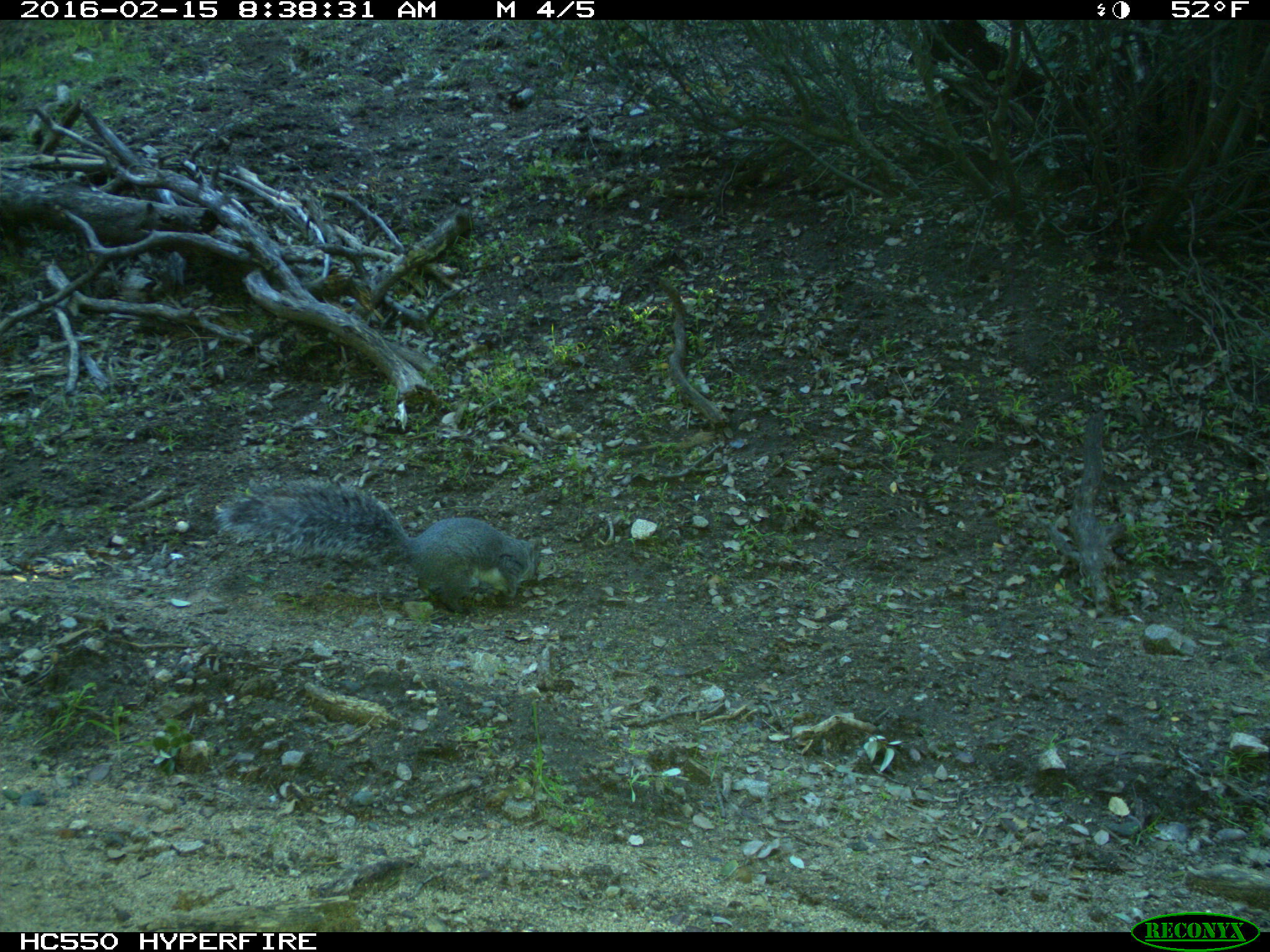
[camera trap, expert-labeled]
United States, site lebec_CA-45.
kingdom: Animalia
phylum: Chordata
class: Mammalia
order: Rodentia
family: Sciuridae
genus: Sciurus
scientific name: Sciurus carolinensis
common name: eastern gray squirrel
Sciurus carolinensis (eastern gray squirrel).